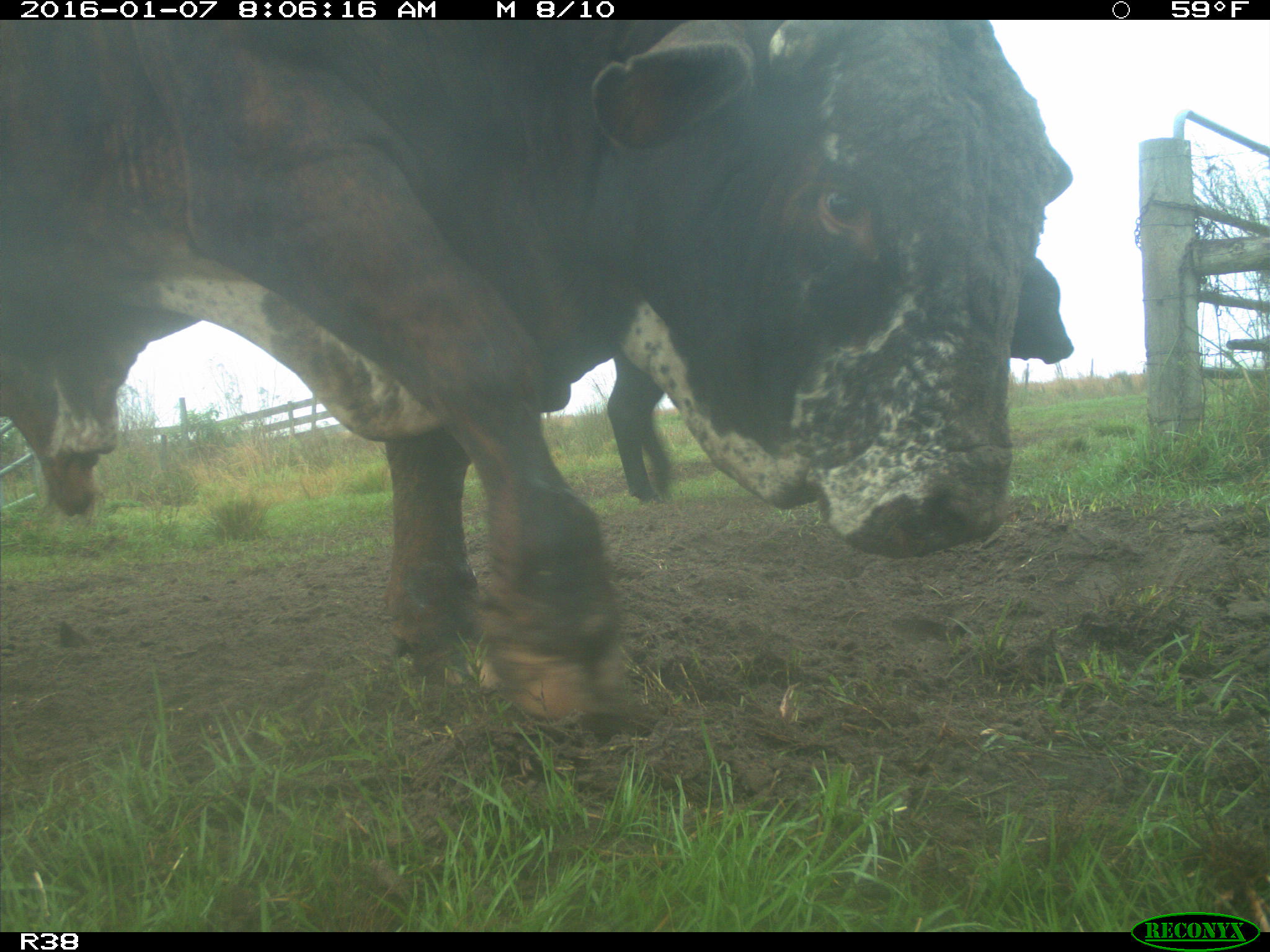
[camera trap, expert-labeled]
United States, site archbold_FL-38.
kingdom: Animalia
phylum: Chordata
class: Mammalia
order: Artiodactyla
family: Bovidae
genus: Bos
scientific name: Bos taurus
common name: domestic cow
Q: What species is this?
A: Bos taurus (domestic cow).